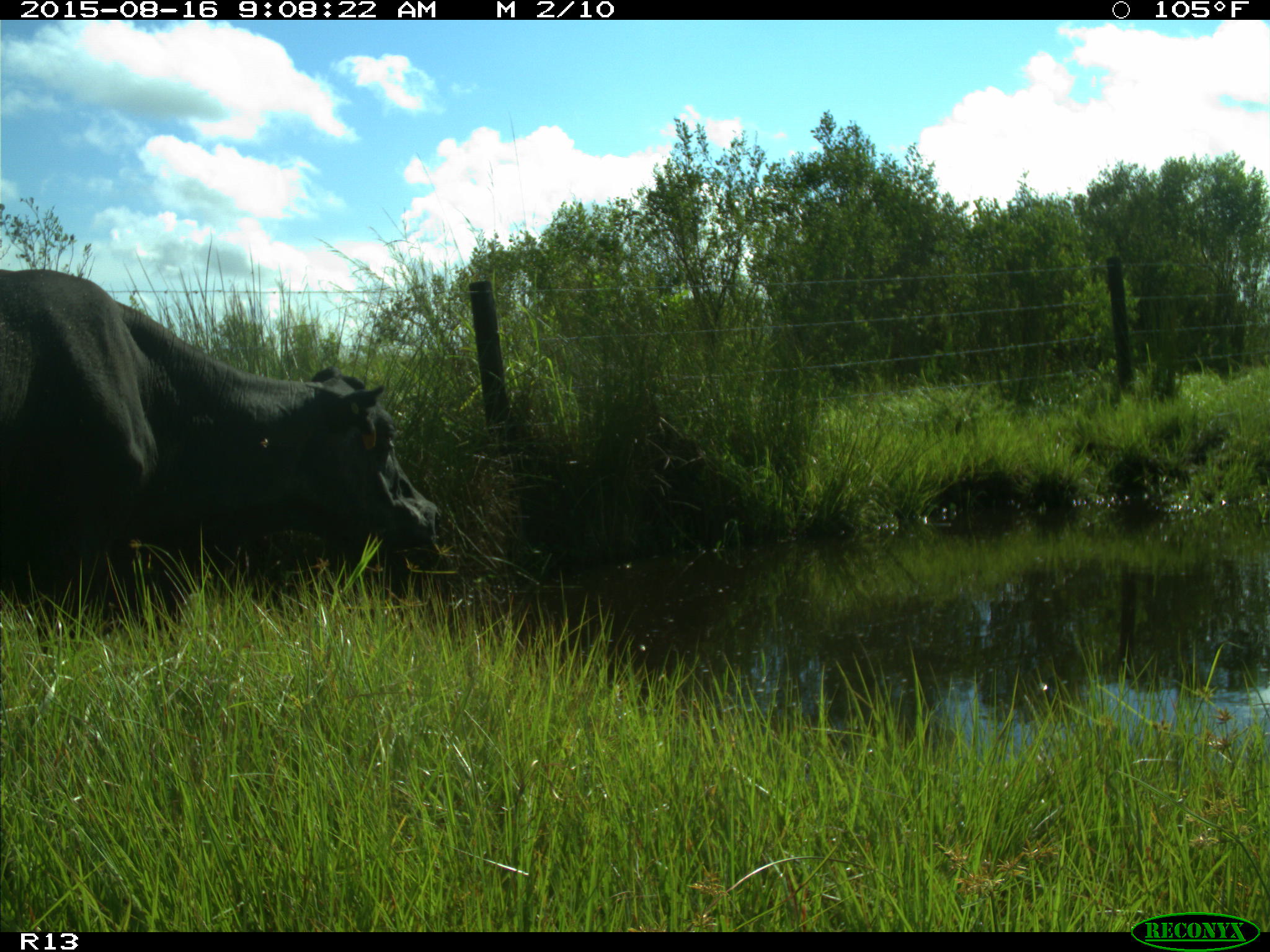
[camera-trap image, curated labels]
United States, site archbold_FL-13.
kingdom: Animalia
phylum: Chordata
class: Mammalia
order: Artiodactyla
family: Bovidae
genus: Bos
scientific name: Bos taurus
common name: domestic cow